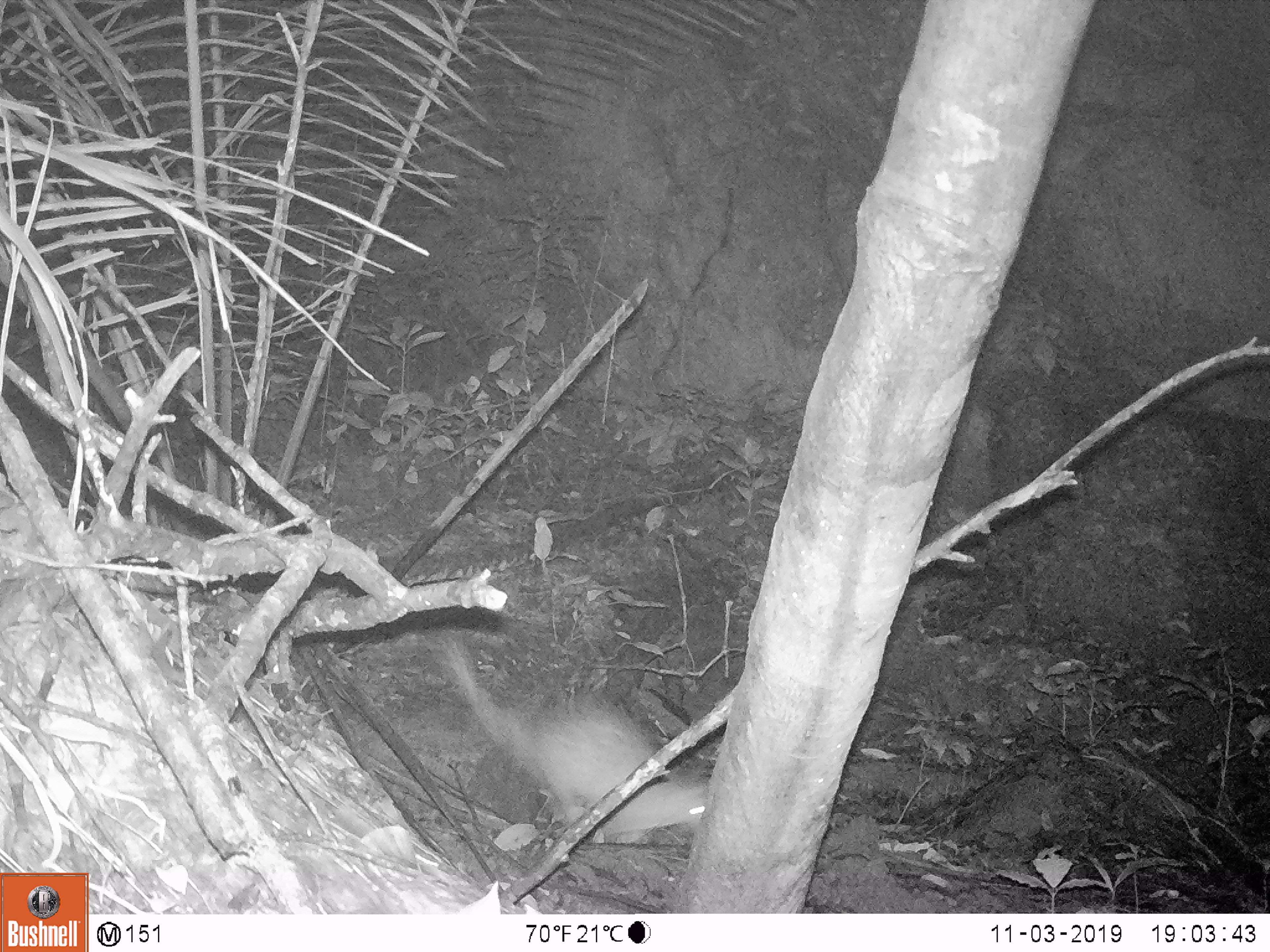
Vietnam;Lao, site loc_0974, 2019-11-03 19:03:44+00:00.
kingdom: Animalia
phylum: Chordata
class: Mammalia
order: Rodentia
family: Hystricidae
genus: Atherurus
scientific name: Atherurus macrourus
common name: asiatic brush-tailed porcupine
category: asiatic brush tailed porcupine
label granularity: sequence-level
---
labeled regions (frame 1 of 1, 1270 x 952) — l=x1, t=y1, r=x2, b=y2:
asiatic brush tailed porcupine: l=428, t=626, r=708, b=844